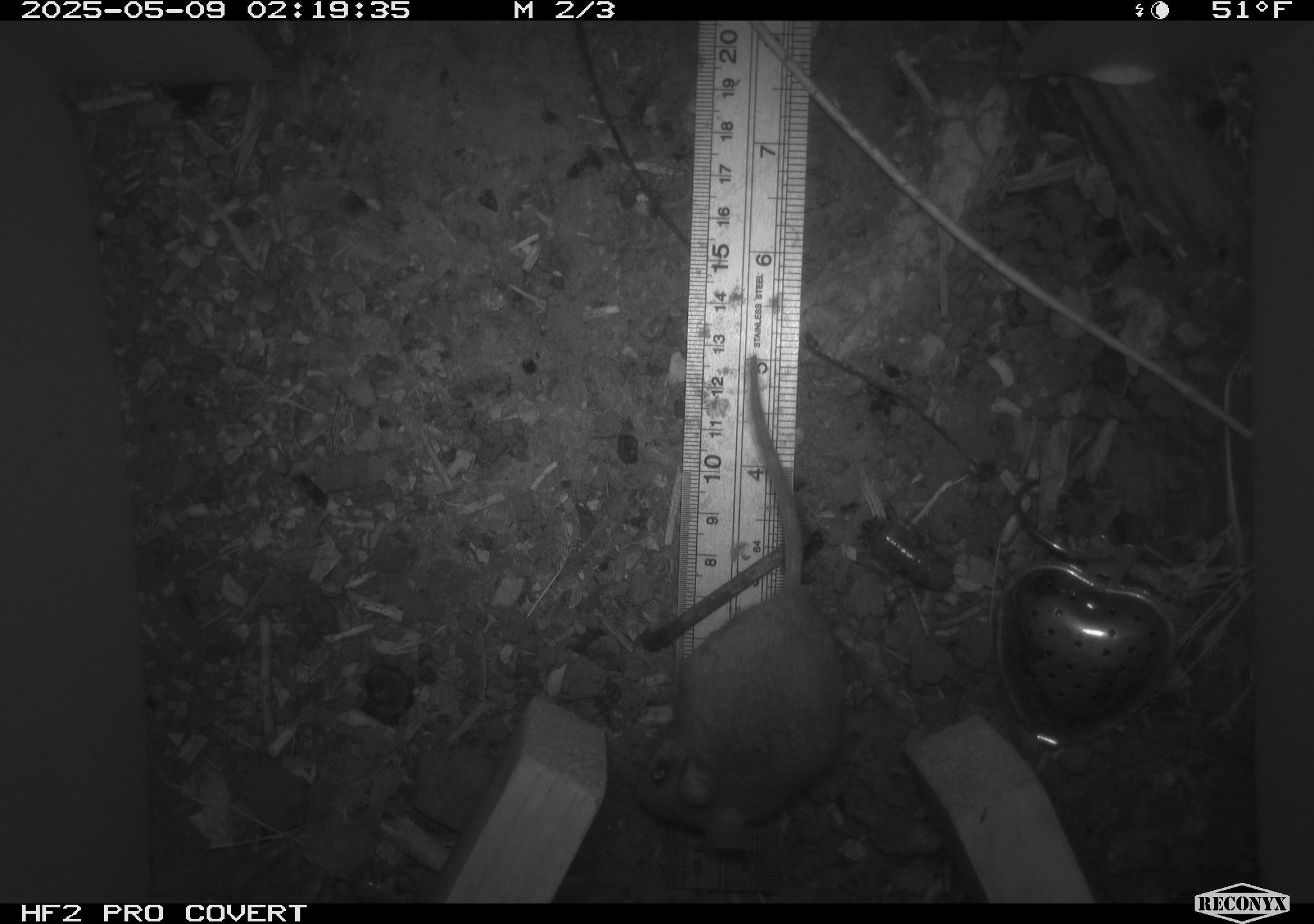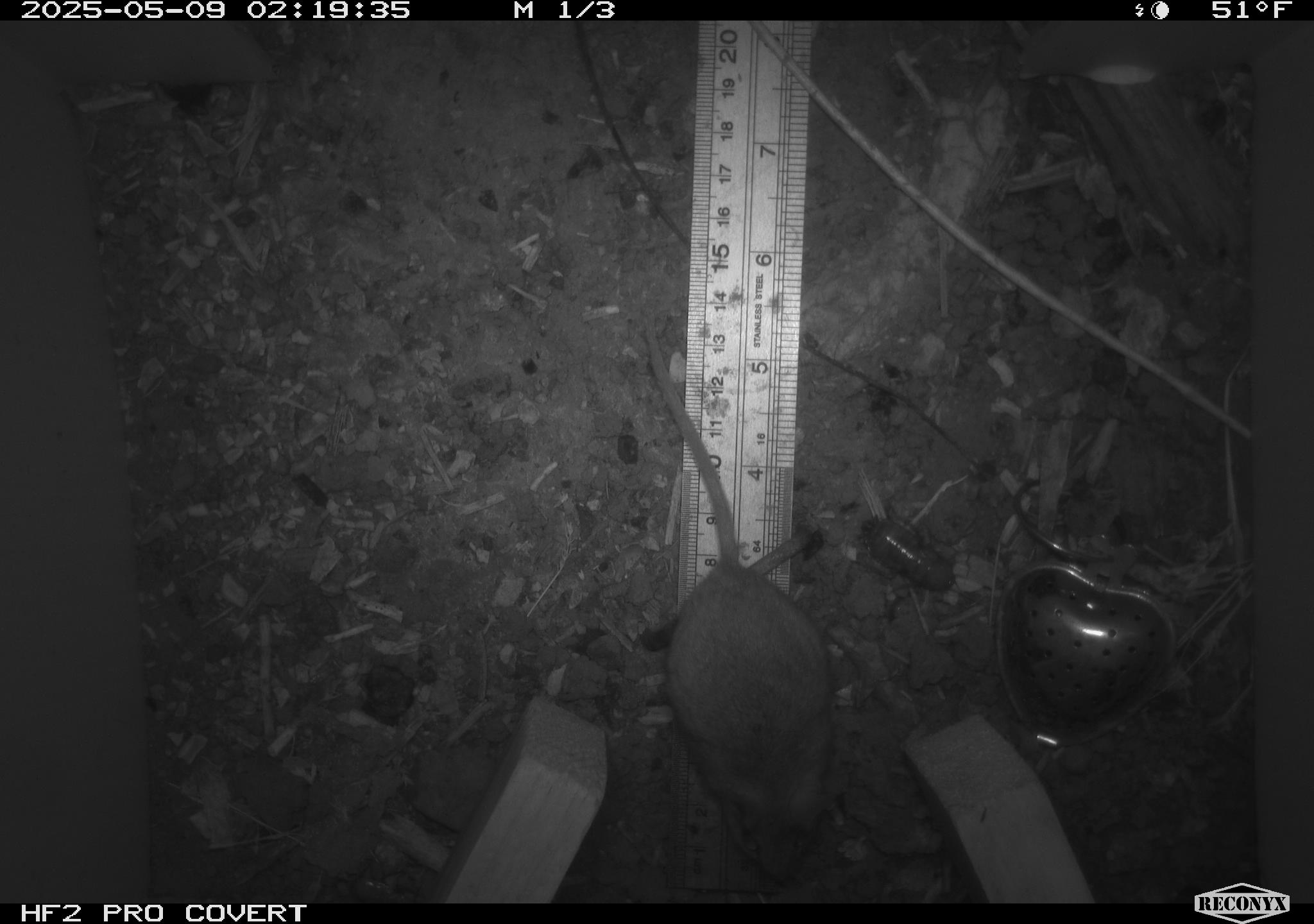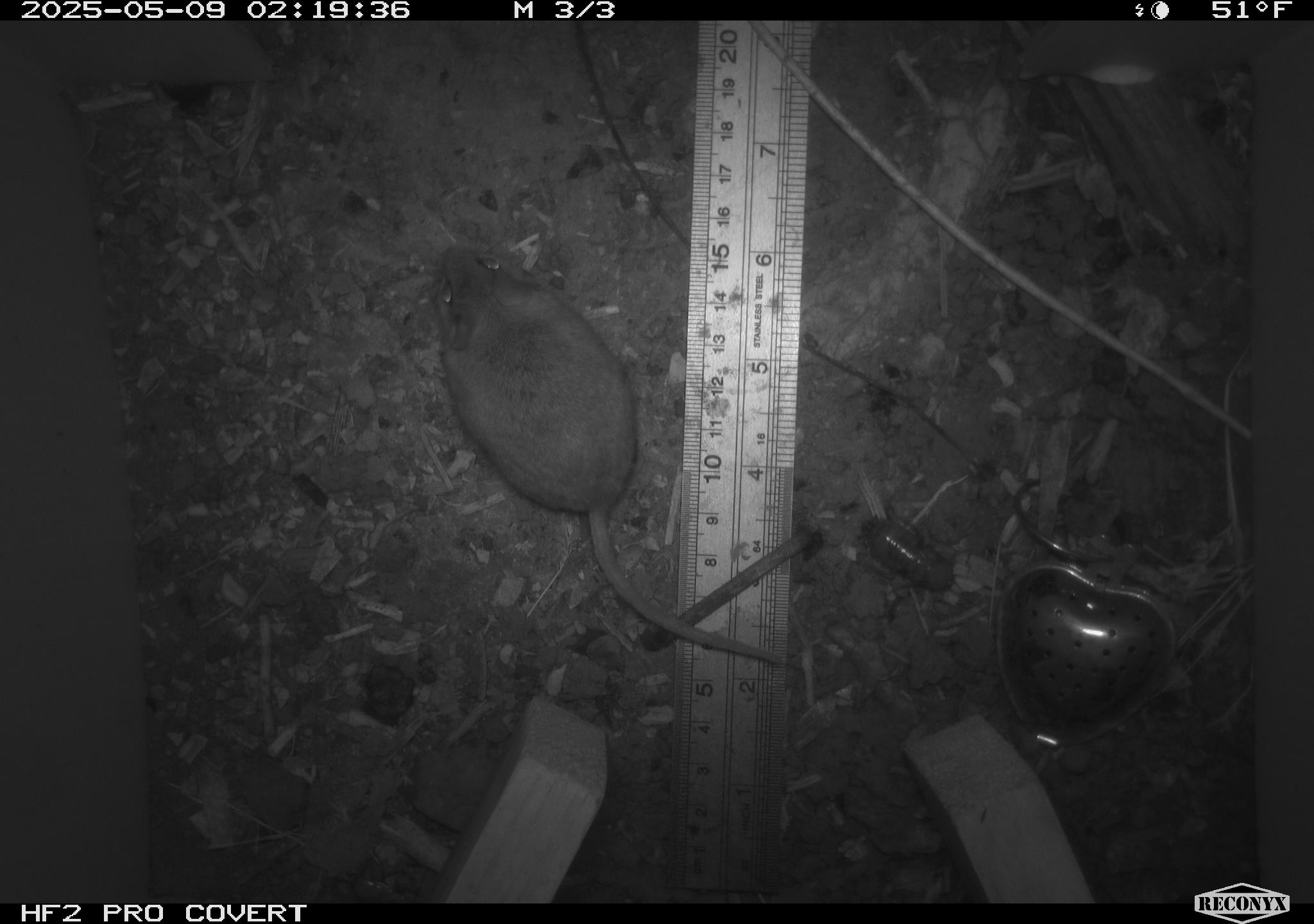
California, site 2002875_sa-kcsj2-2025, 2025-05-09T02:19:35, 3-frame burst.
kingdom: Animalia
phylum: Chordata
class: Mammalia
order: Rodentia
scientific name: Rodentia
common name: rodent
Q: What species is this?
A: Rodent (Rodentia).